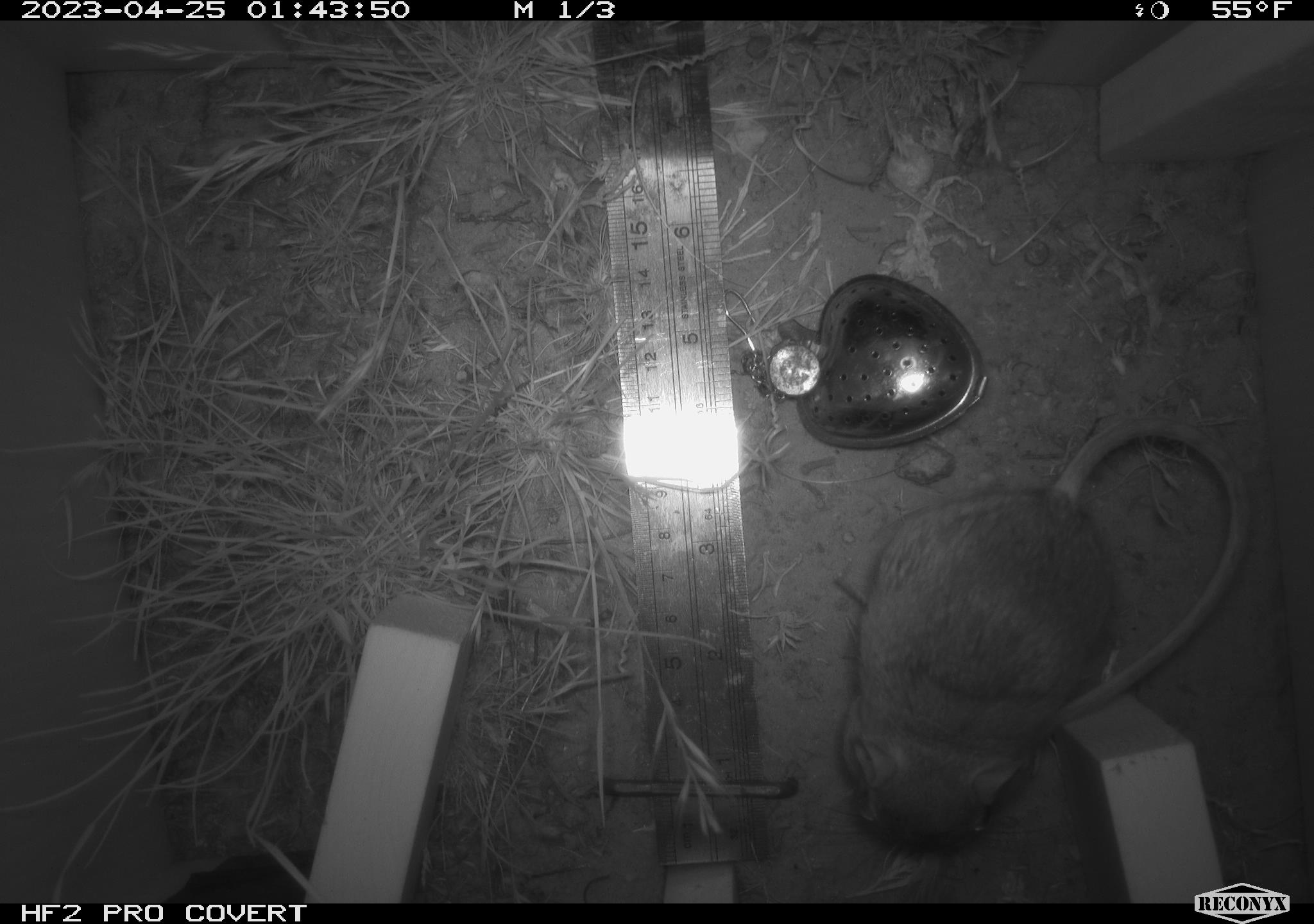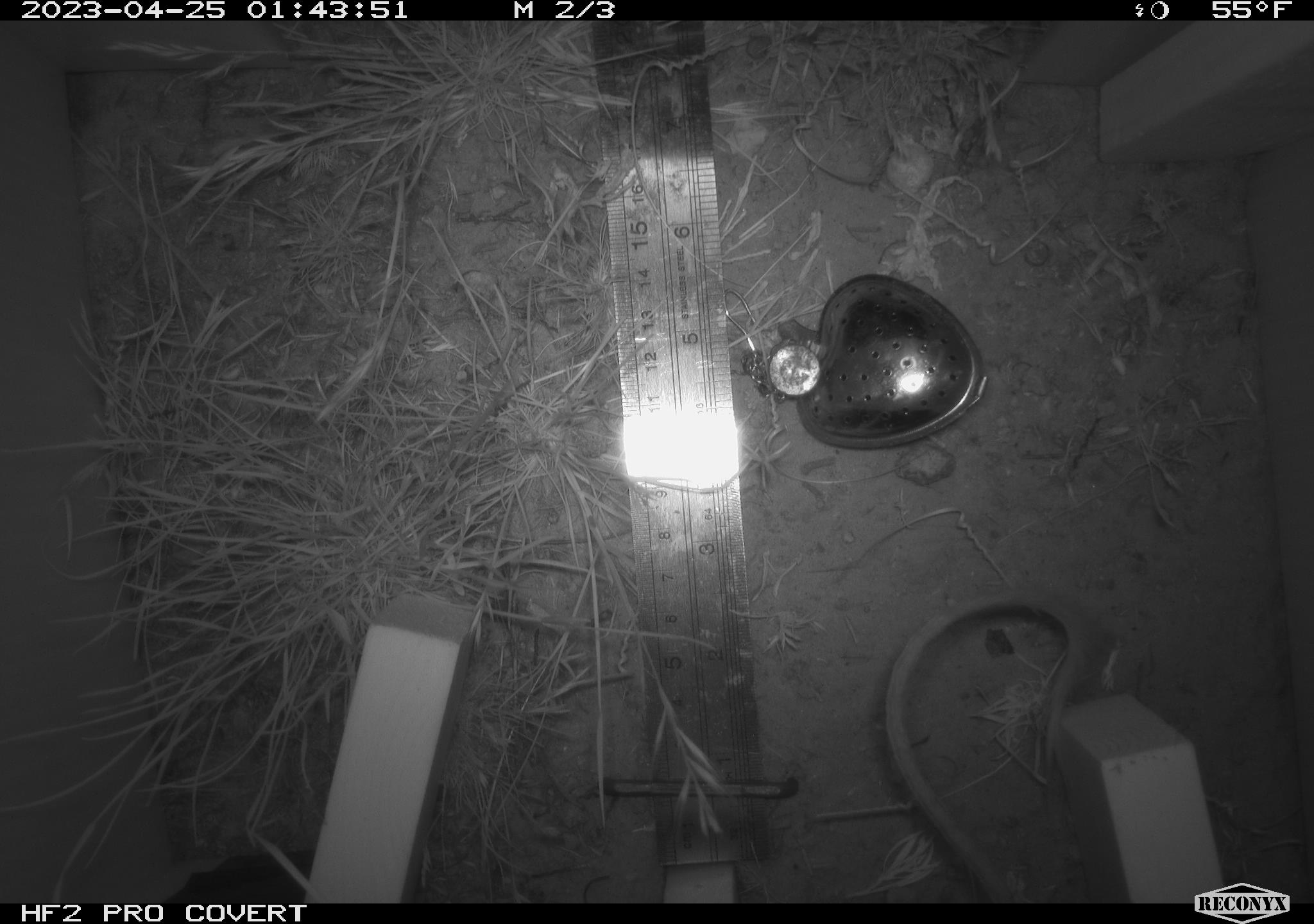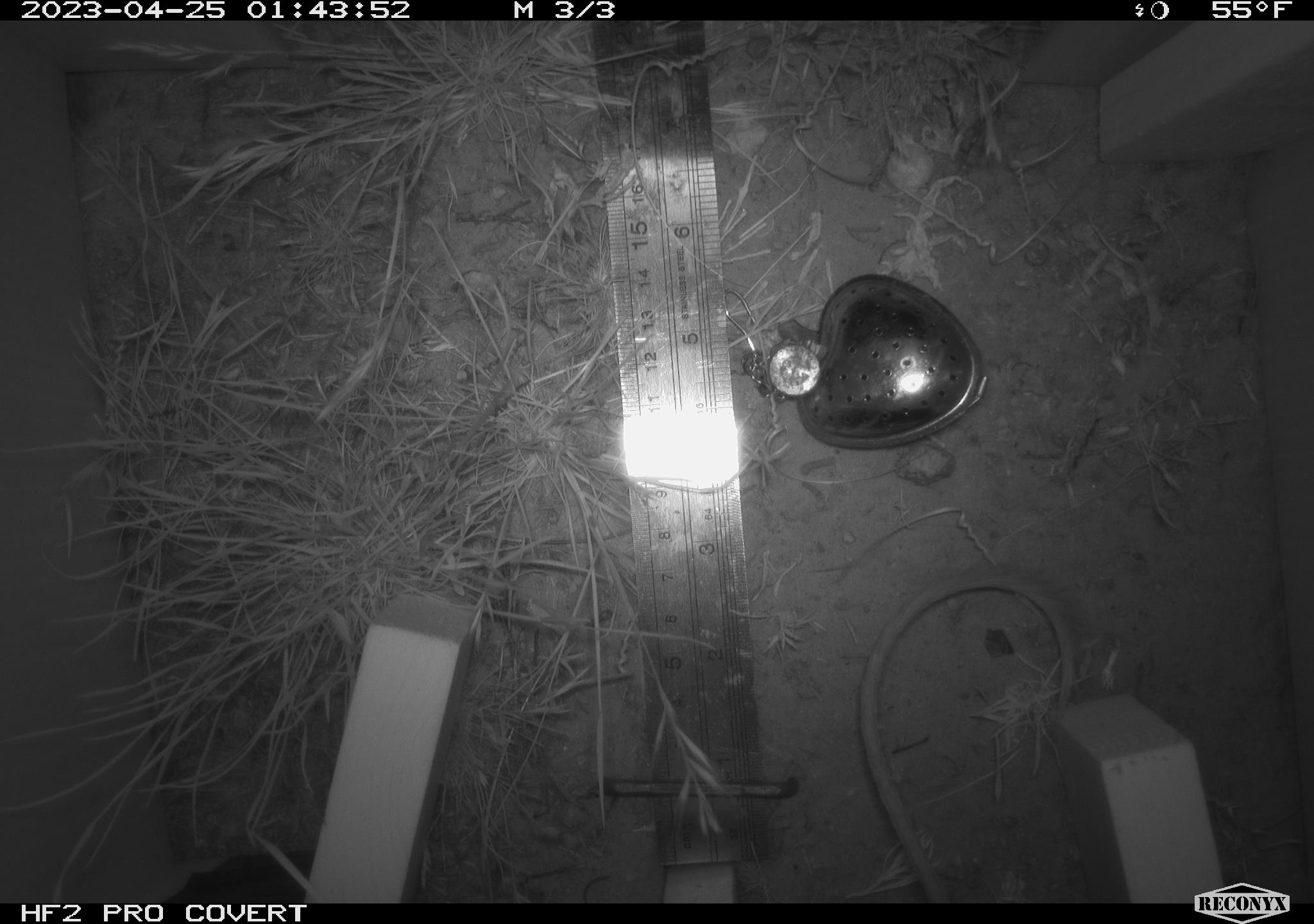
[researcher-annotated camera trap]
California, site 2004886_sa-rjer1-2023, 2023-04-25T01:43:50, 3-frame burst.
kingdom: Animalia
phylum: Chordata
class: Mammalia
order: Rodentia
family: Heteromyidae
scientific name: Heteromyidae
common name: kangaroo rats and pocket mice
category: heteromyidae family